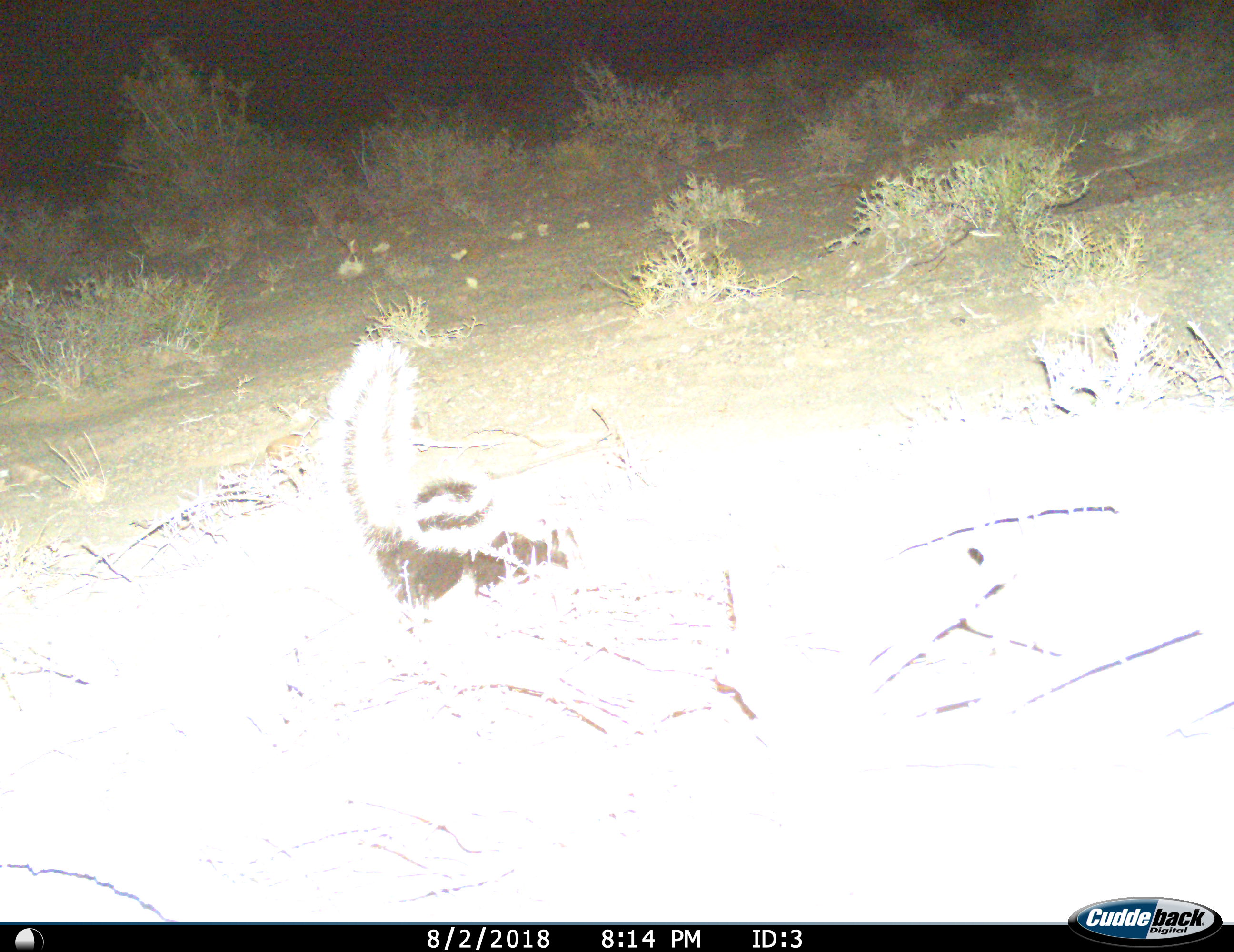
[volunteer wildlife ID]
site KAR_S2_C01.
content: unidentified animal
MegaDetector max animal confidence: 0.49